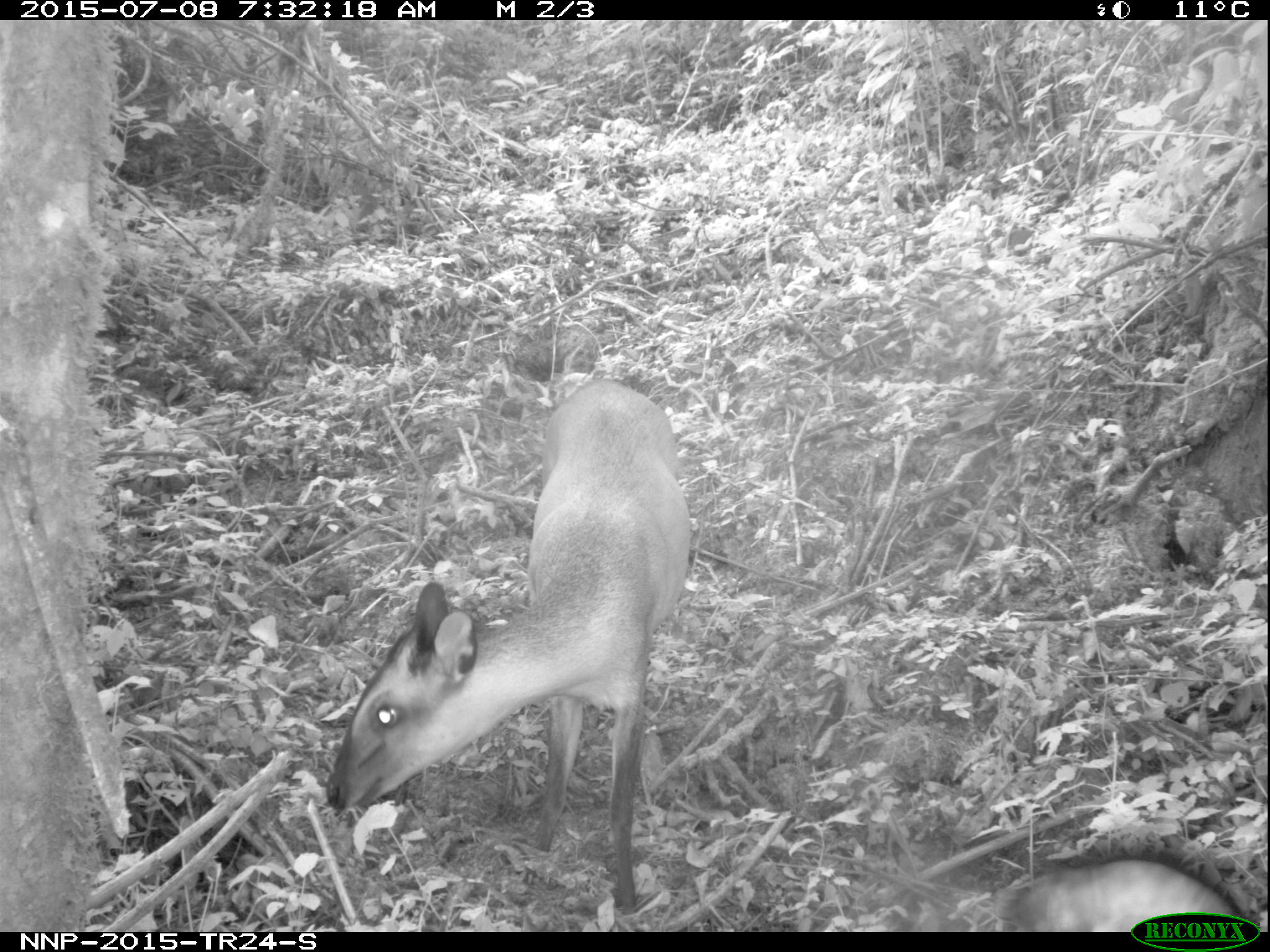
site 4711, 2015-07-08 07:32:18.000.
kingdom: Animalia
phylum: Chordata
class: Mammalia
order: Artiodactyla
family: Bovidae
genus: Cephalophus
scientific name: Cephalophus nigrifrons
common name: black-fronted duiker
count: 1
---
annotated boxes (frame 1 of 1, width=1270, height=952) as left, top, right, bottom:
cephalophus nigrifrons: 324, 374, 691, 913; 981, 851, 1250, 929